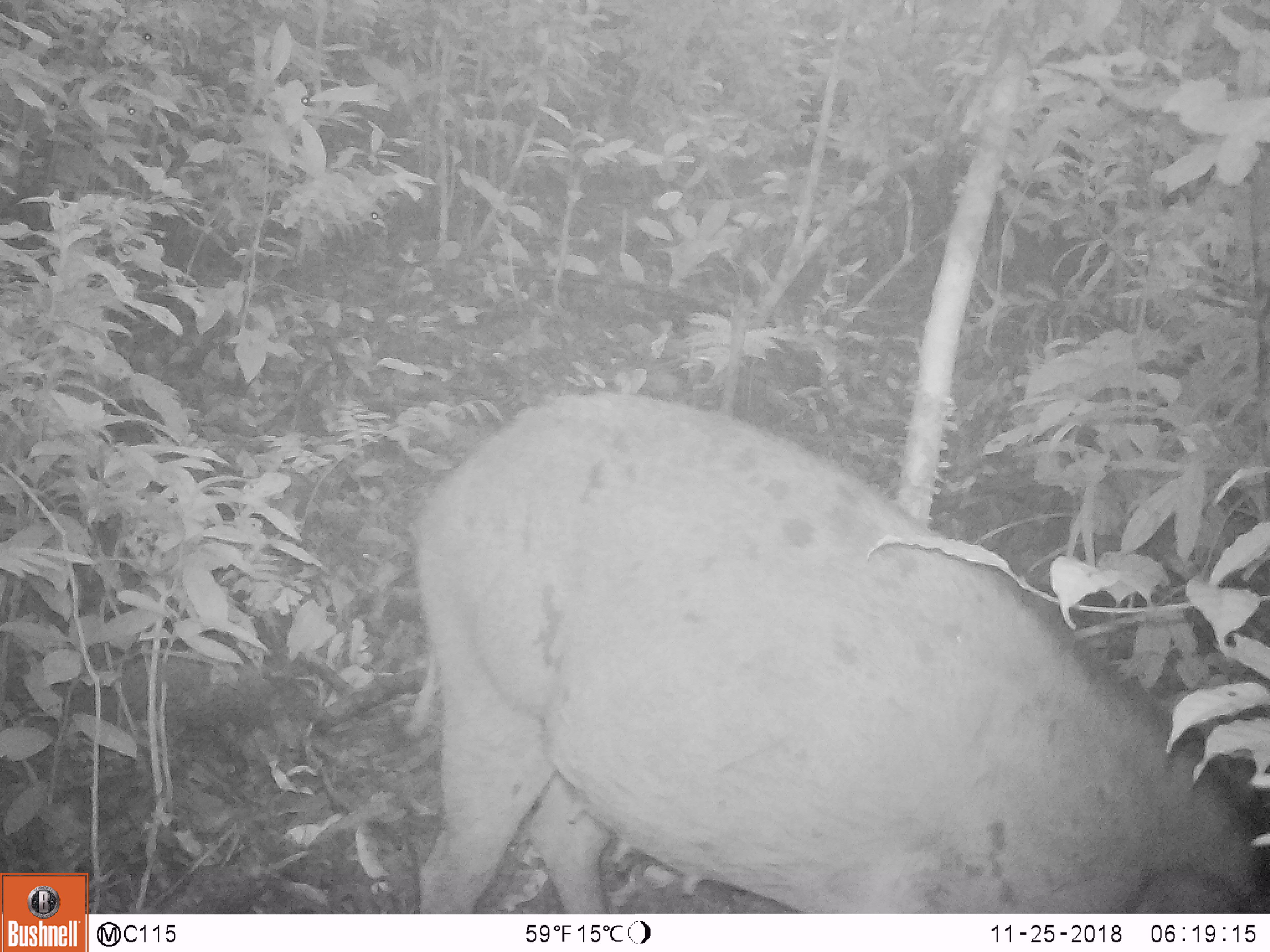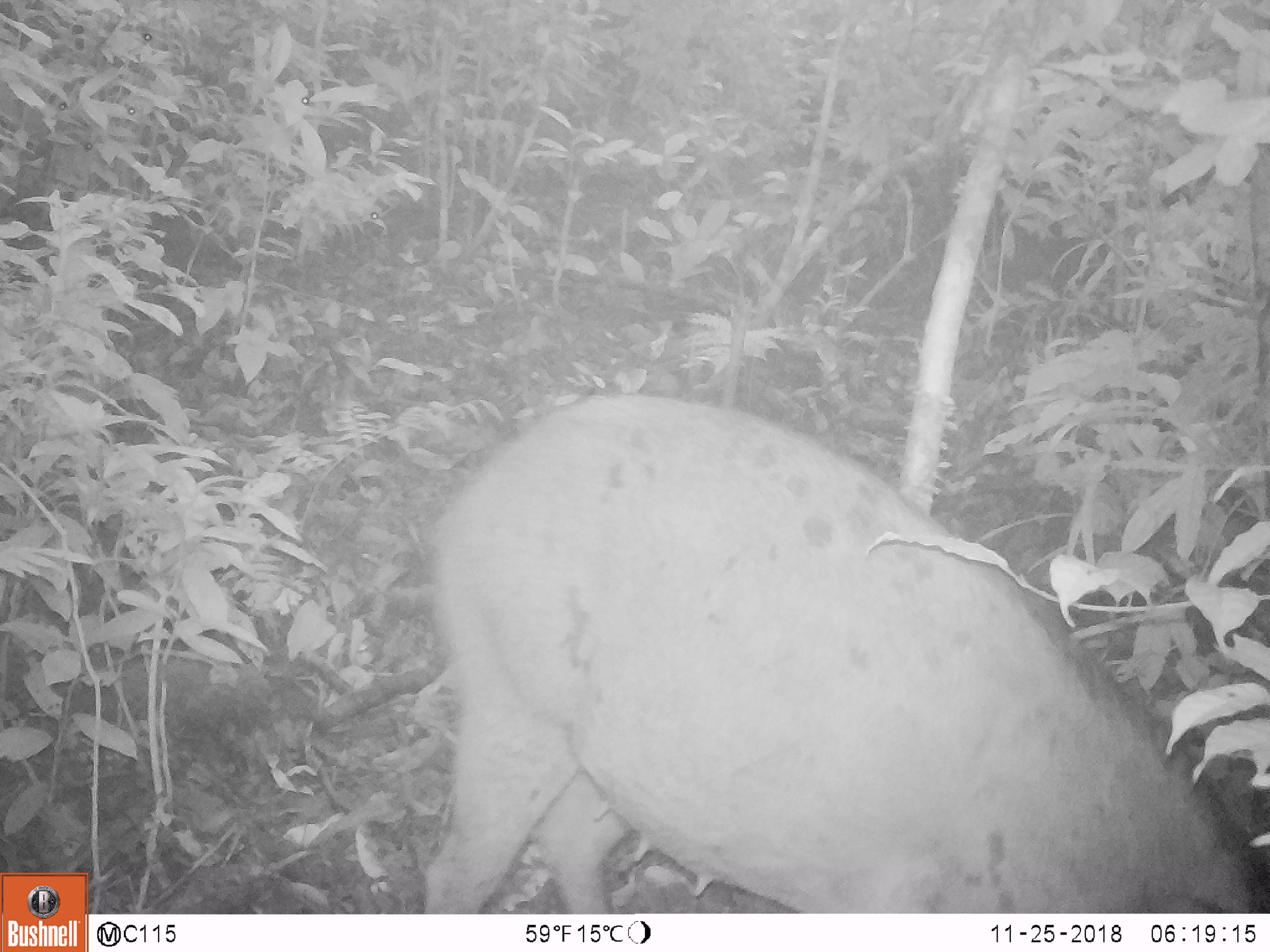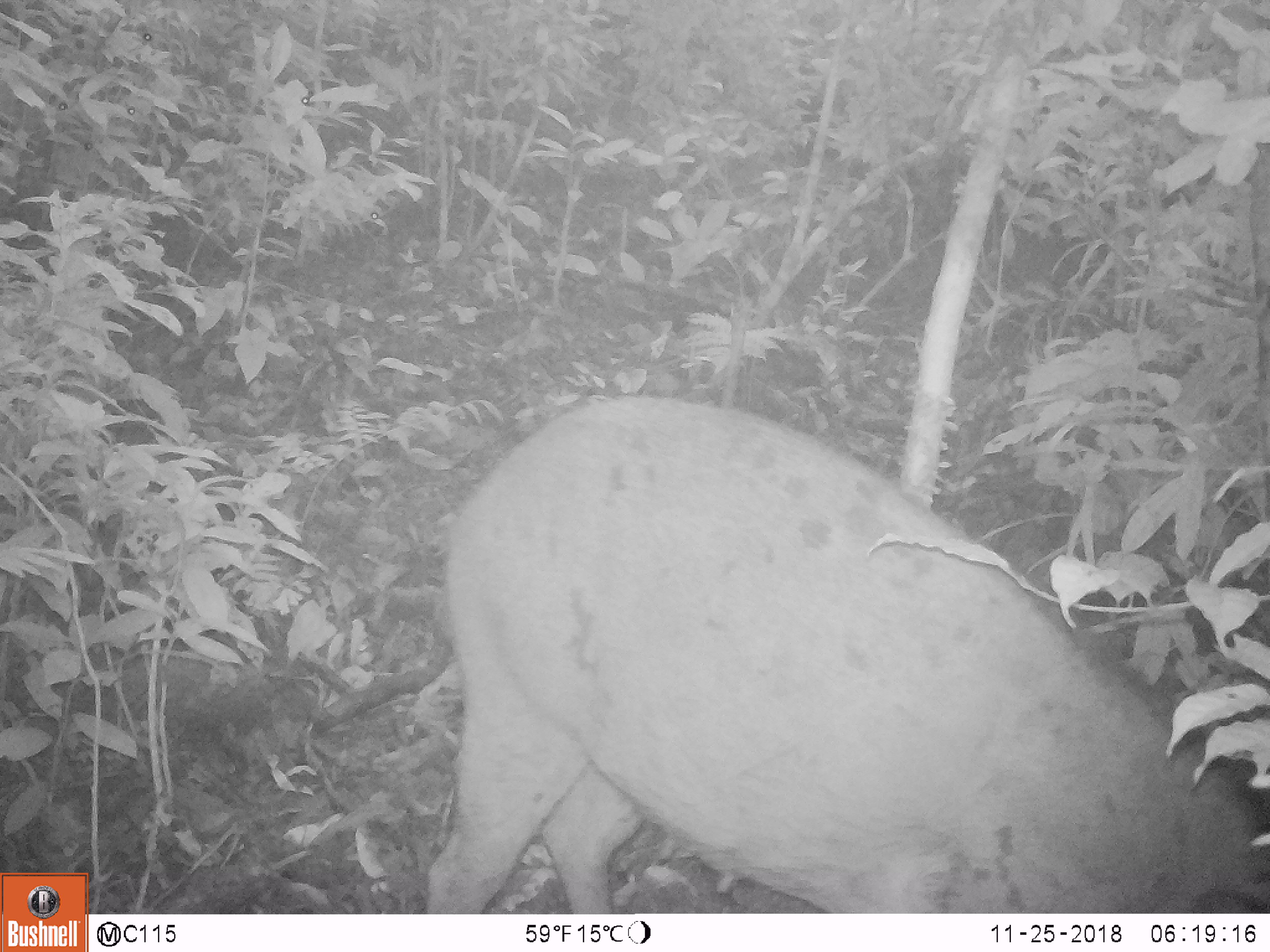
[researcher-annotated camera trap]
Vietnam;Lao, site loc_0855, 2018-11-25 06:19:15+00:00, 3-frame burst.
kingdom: Animalia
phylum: Chordata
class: Mammalia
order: Artiodactyla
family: Suidae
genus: Sus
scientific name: Sus scrofa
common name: eurasian wild pig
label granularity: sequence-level